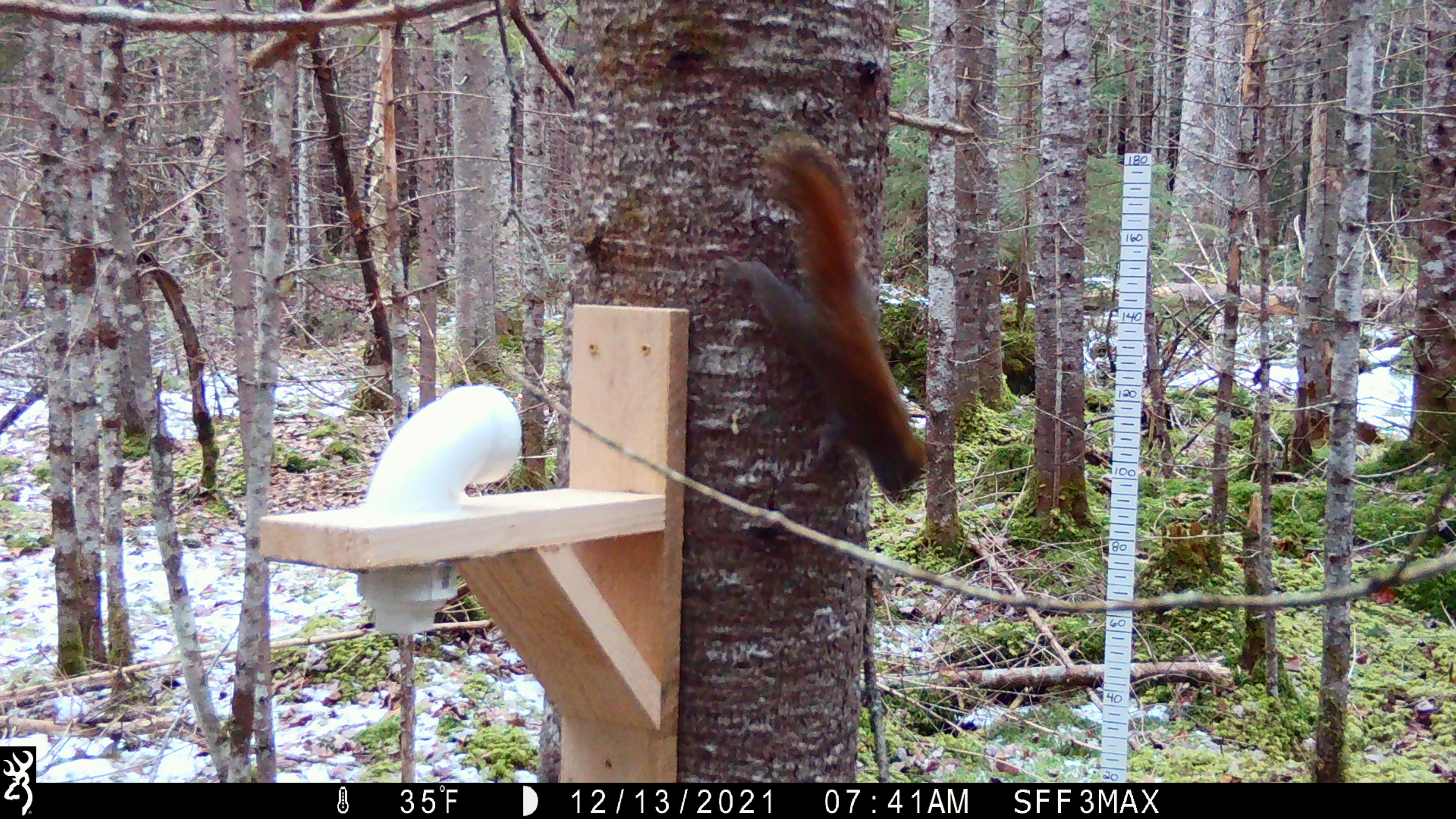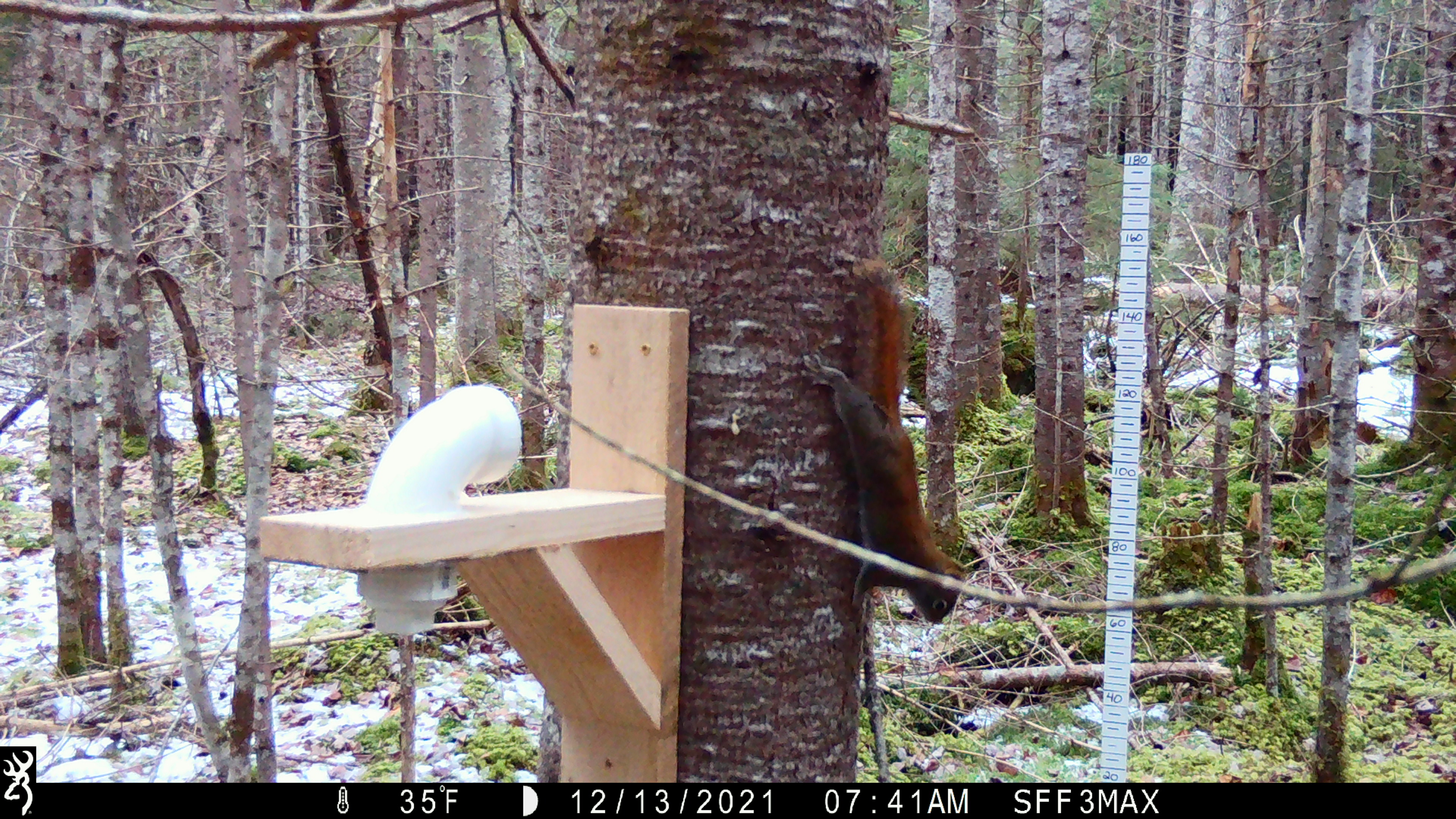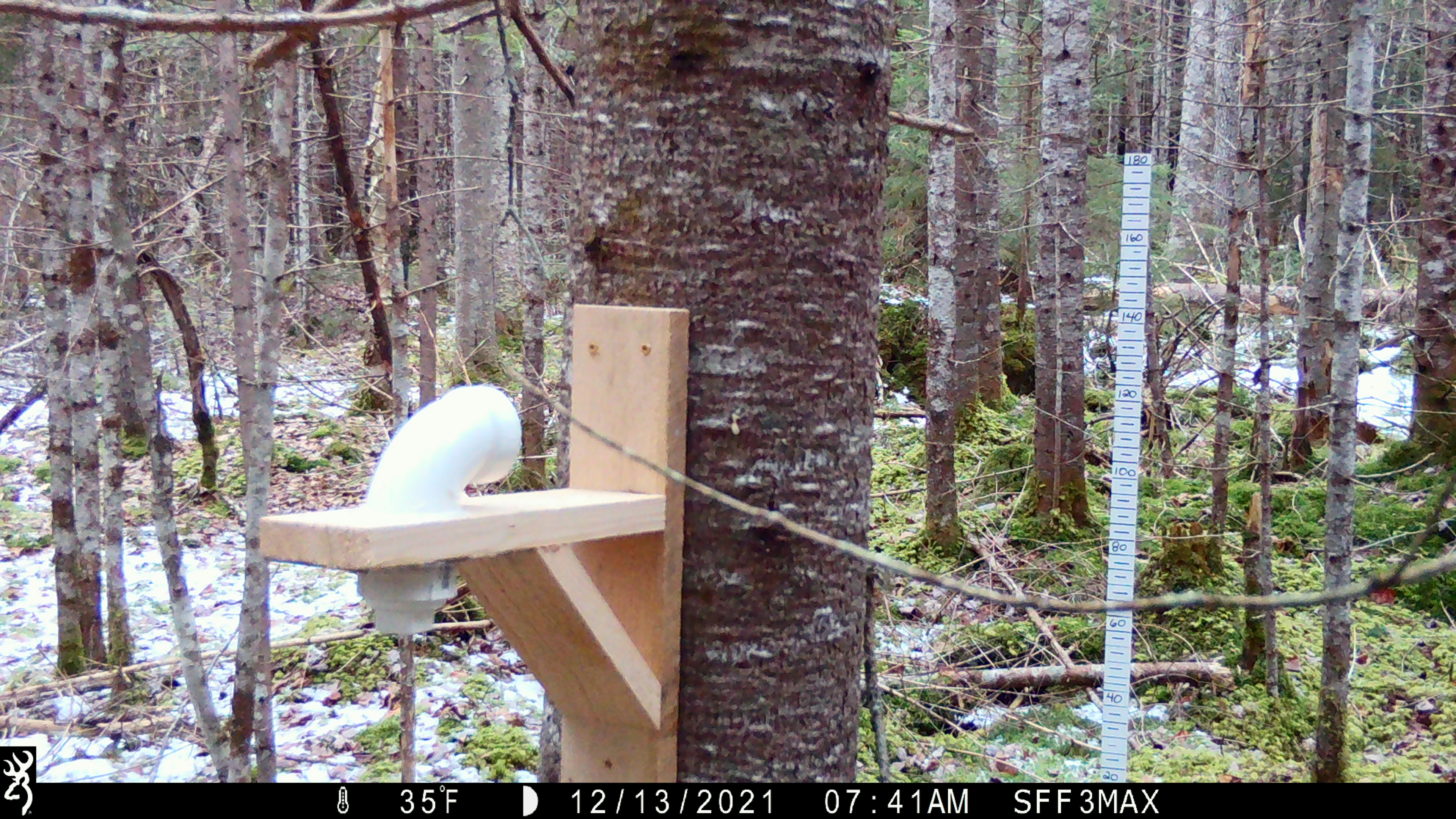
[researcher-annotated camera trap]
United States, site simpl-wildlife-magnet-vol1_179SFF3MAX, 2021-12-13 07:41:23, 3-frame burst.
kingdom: Animalia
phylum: Chordata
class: Mammalia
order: Rodentia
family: Sciuridae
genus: Tamiasciurus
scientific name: Tamiasciurus hudsonicus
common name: red squirrel